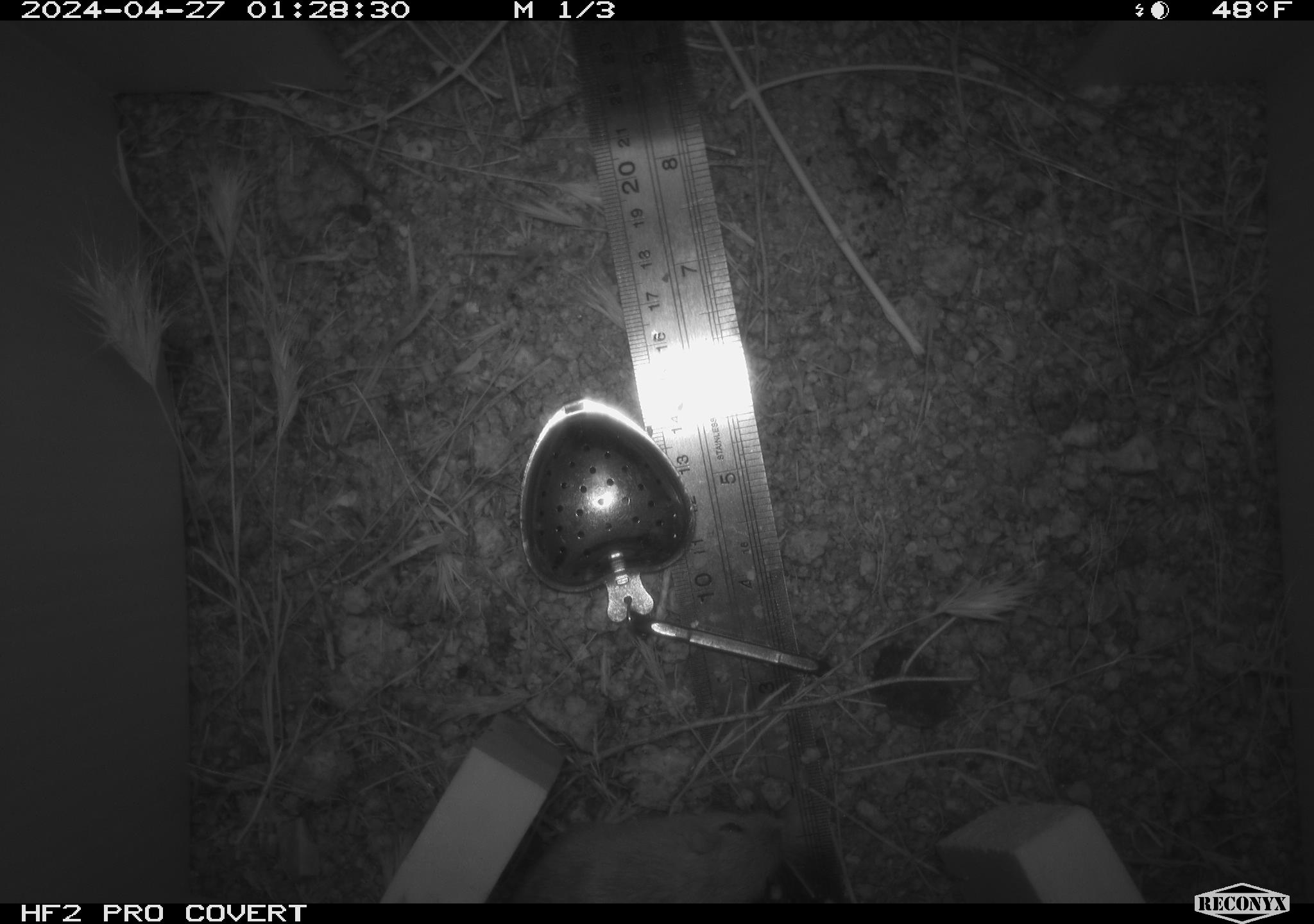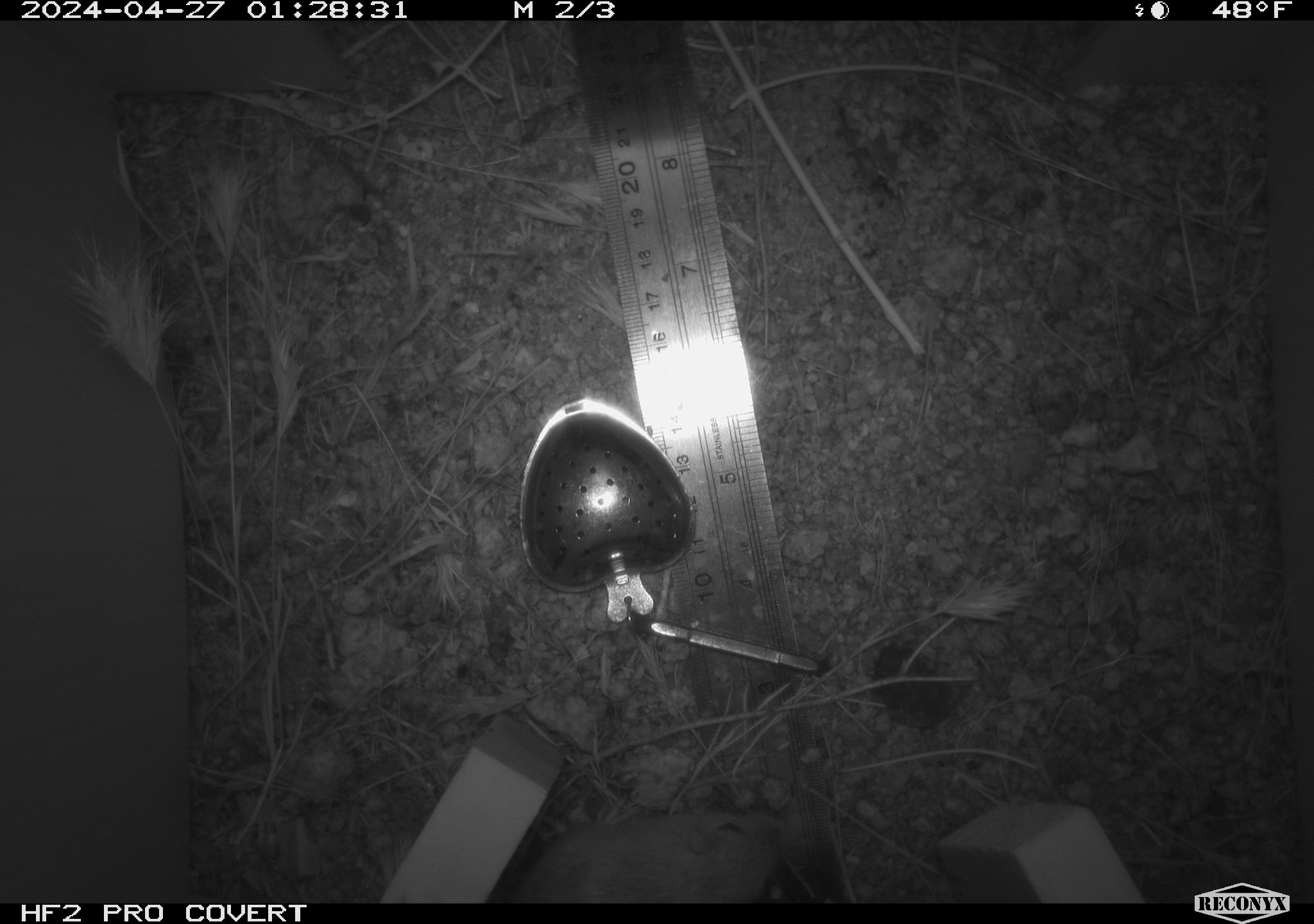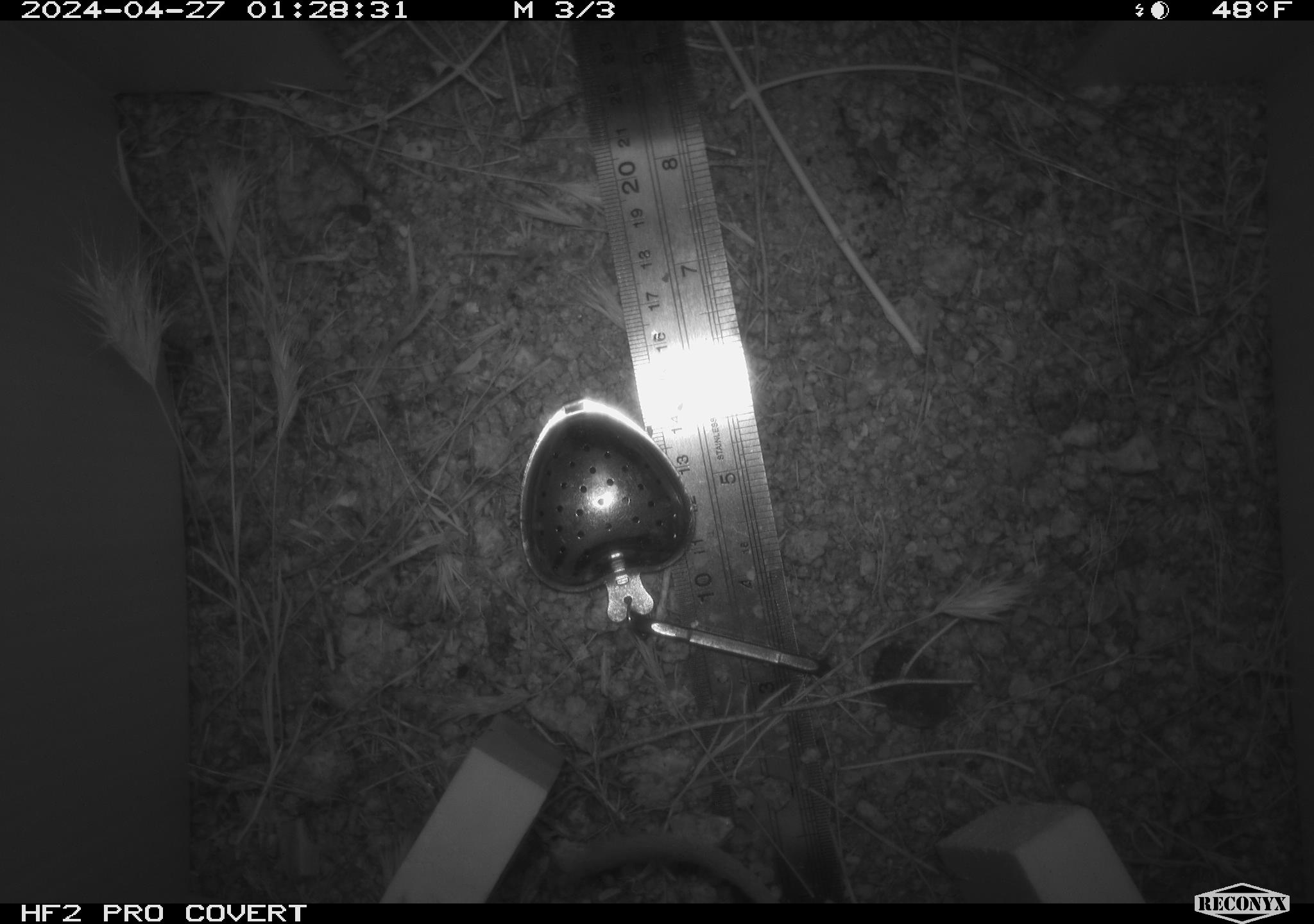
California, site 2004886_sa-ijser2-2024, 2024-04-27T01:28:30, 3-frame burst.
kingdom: Animalia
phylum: Chordata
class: Mammalia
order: Rodentia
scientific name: Rodentia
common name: mouse species